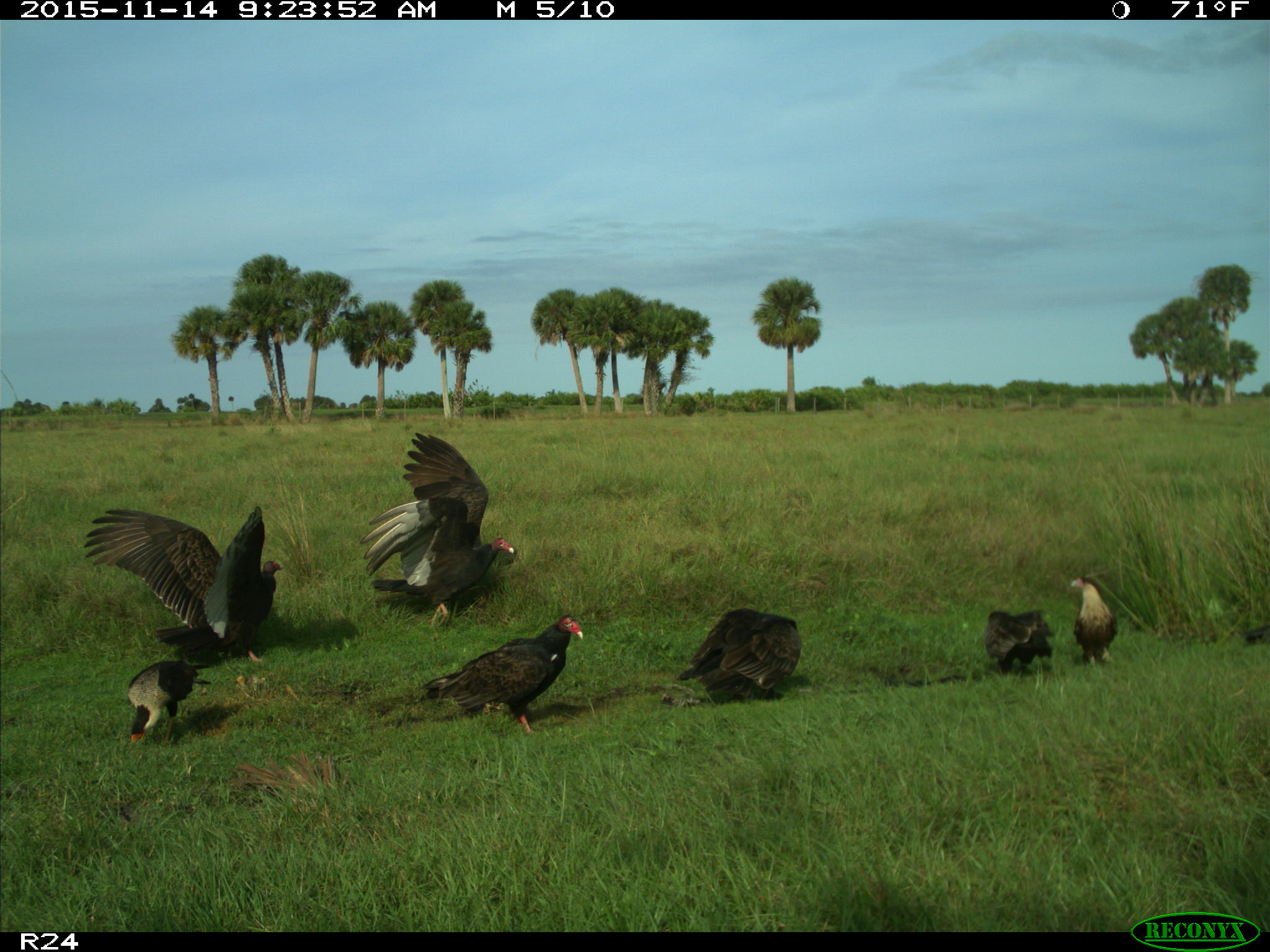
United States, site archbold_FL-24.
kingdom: Animalia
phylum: Chordata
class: Aves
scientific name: Aves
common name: birds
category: unidentified bird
Unidentified bird (birds) (Aves).